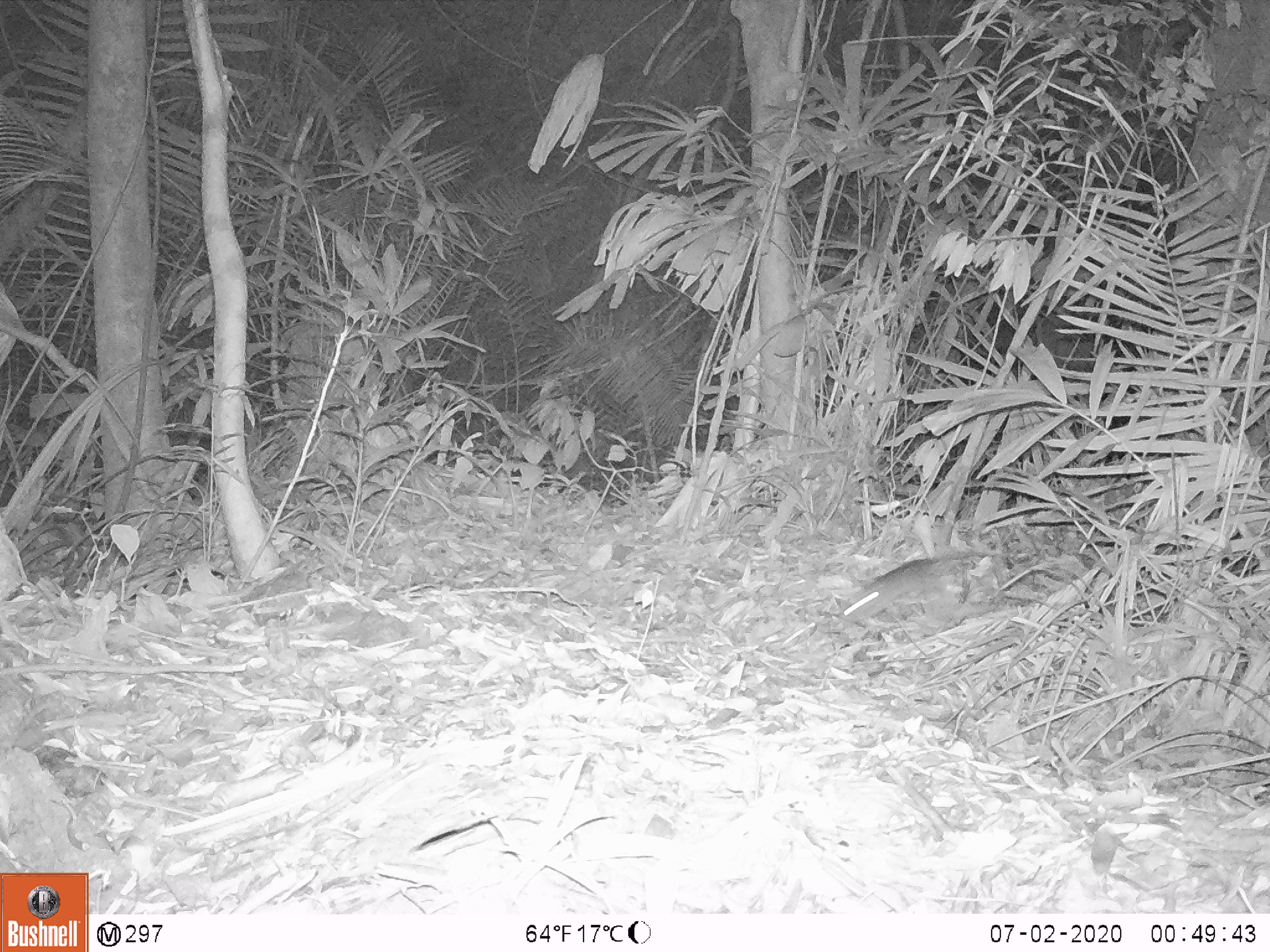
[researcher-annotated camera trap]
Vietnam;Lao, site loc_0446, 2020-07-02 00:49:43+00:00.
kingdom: Animalia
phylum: Chordata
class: Mammalia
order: Rodentia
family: Muridae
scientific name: Muridae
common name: old-world mice and rats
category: unidentified murid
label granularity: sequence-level